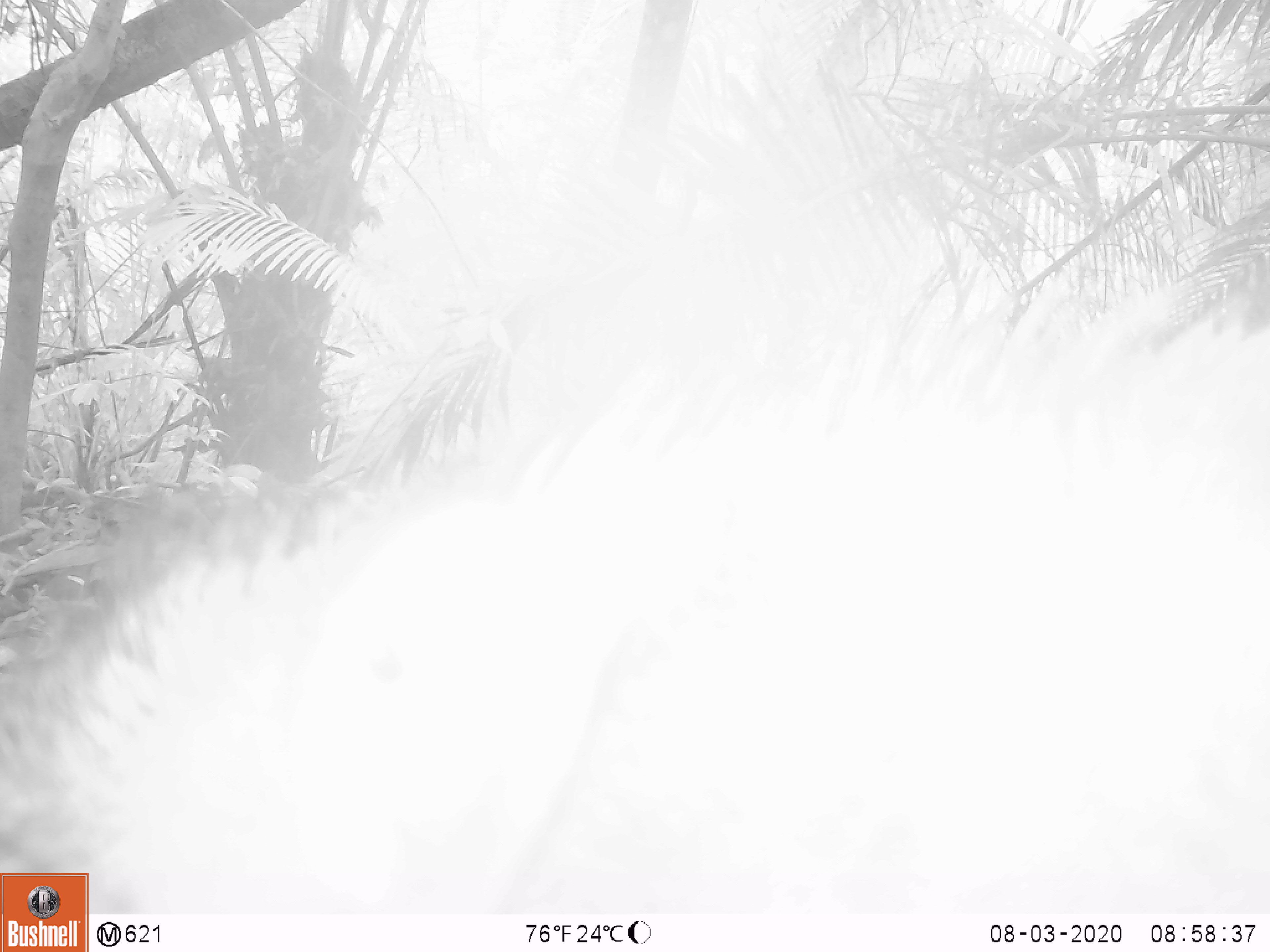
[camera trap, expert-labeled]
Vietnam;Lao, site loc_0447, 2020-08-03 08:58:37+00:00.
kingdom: Animalia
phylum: Chordata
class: Mammalia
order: Artiodactyla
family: Suidae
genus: Sus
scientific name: Sus scrofa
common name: eurasian wild pig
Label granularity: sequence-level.